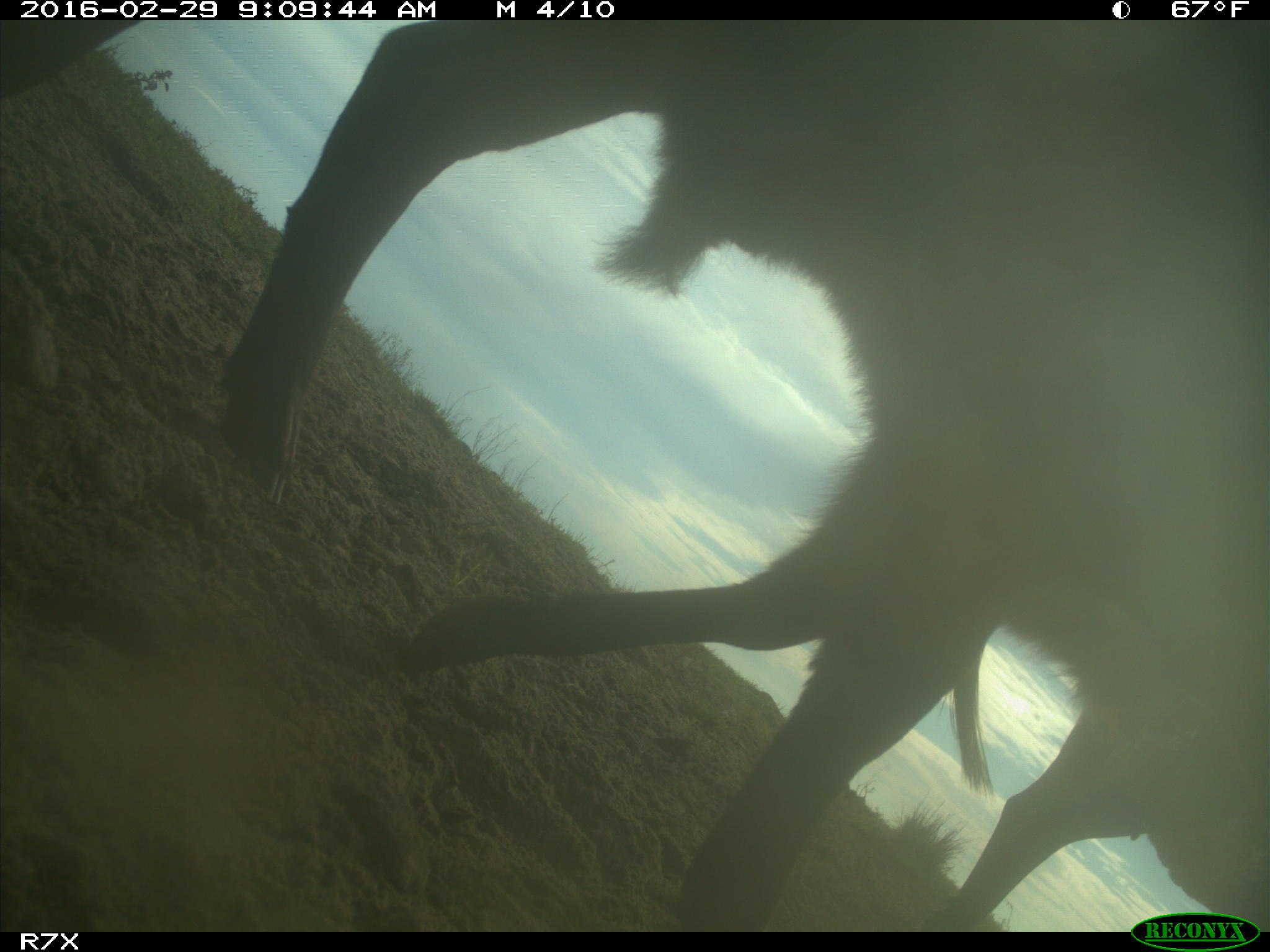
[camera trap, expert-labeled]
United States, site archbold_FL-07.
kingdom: Animalia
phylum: Chordata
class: Mammalia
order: Artiodactyla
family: Bovidae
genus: Bos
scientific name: Bos taurus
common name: domestic cow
Bos taurus (domestic cow).